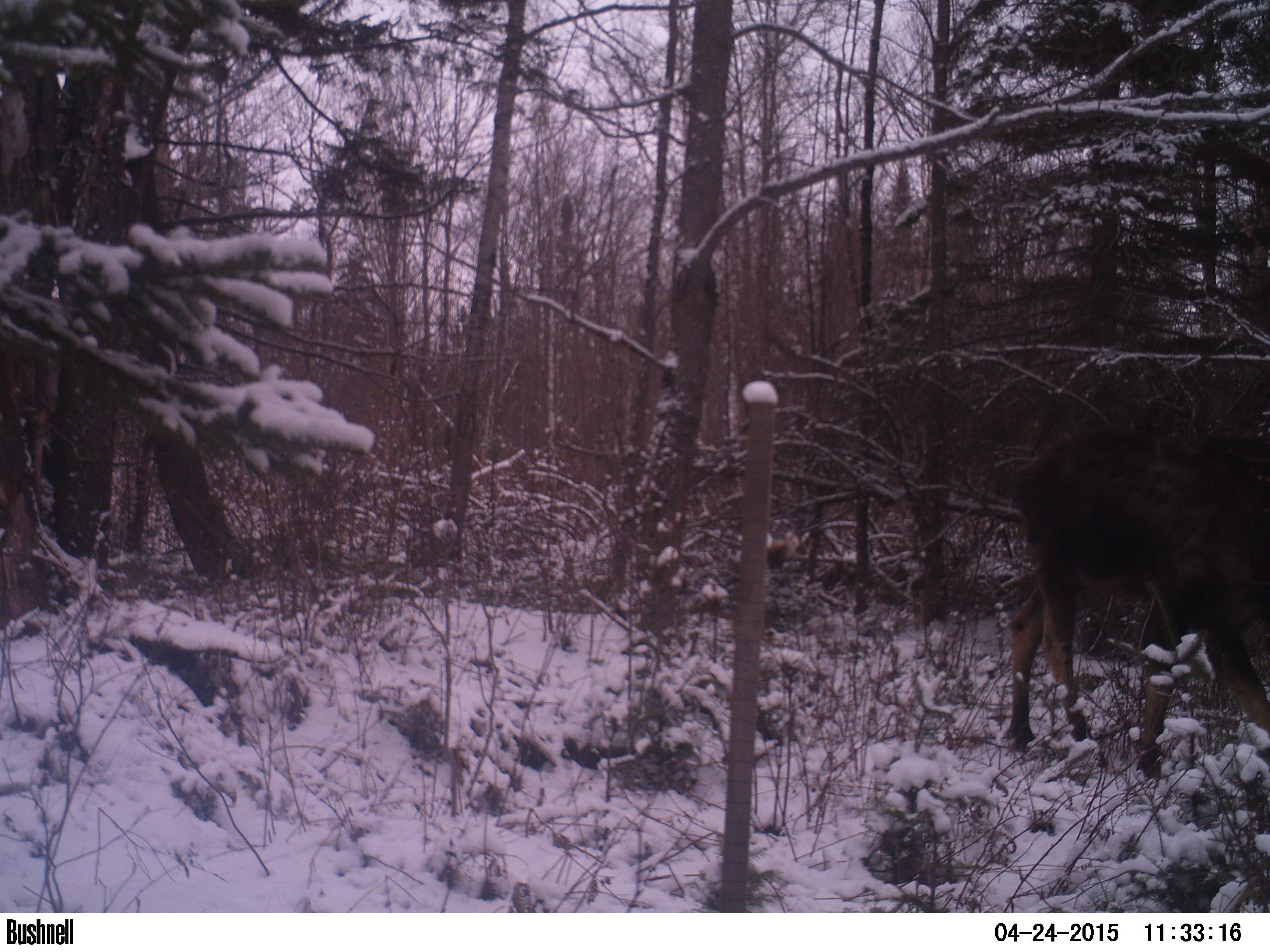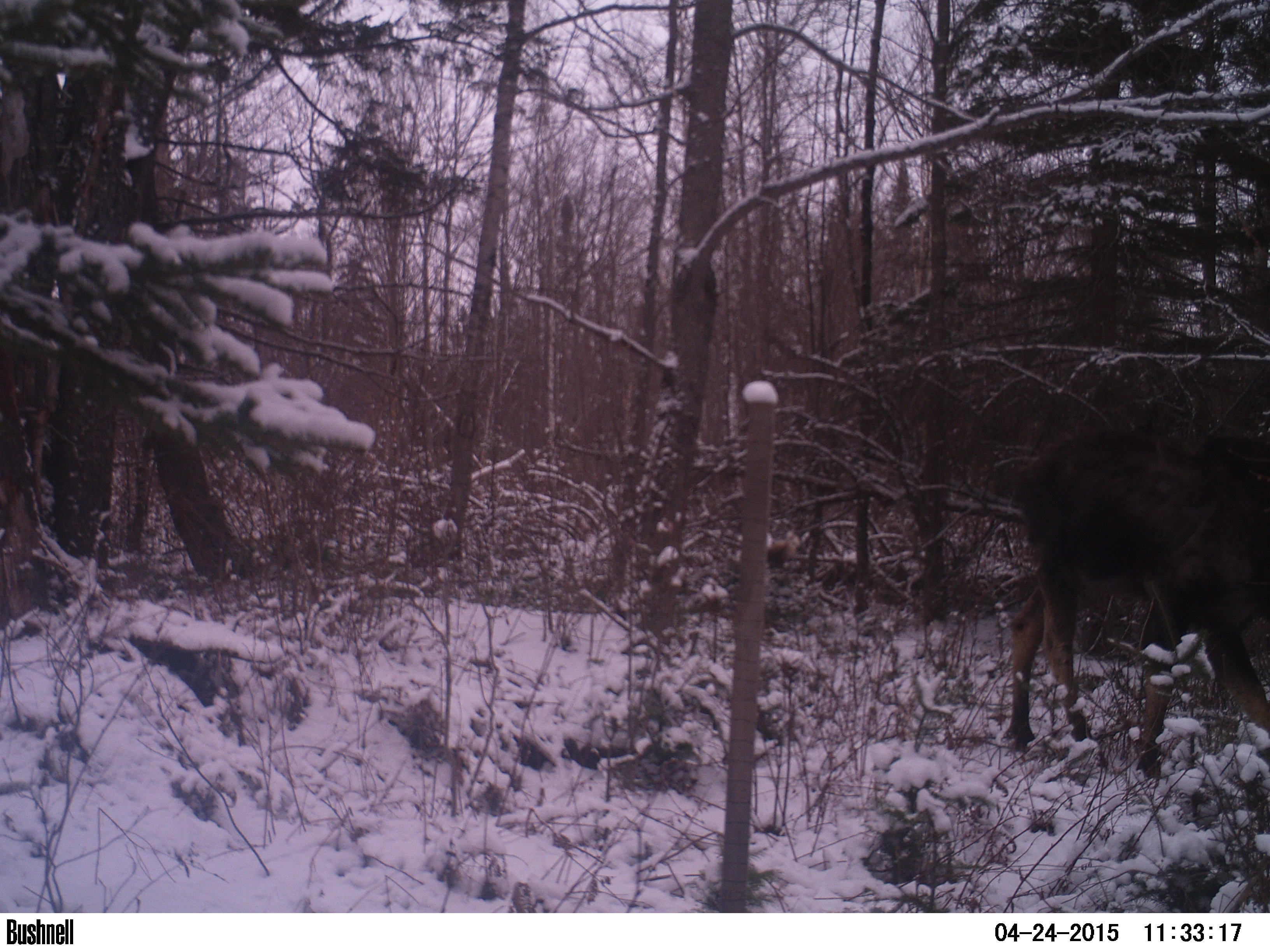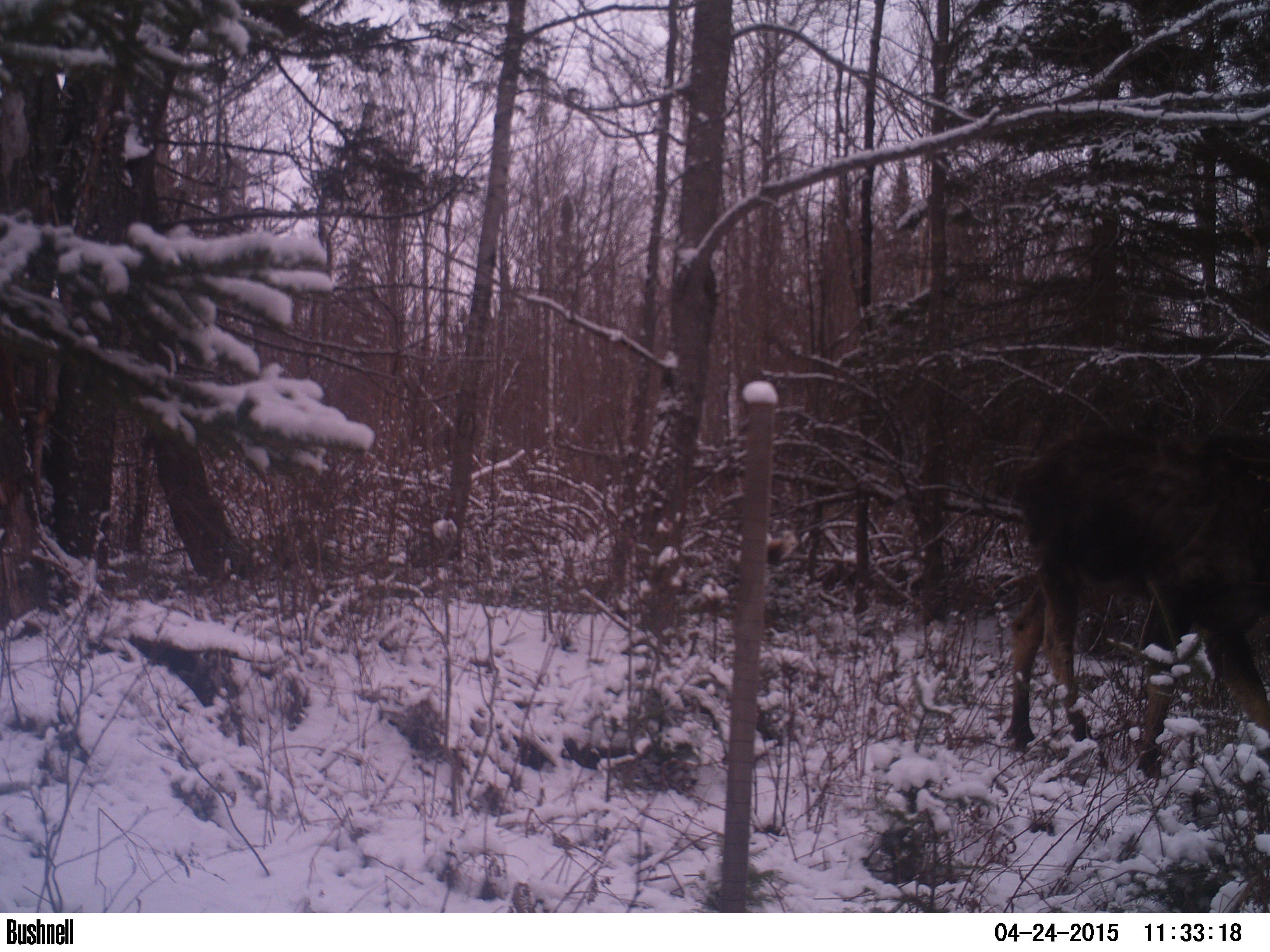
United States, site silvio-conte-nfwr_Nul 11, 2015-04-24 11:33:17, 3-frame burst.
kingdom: Animalia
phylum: Chordata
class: Mammalia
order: Artiodactyla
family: Cervidae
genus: Alces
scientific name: Alces alces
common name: moose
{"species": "moose (Alces alces)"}